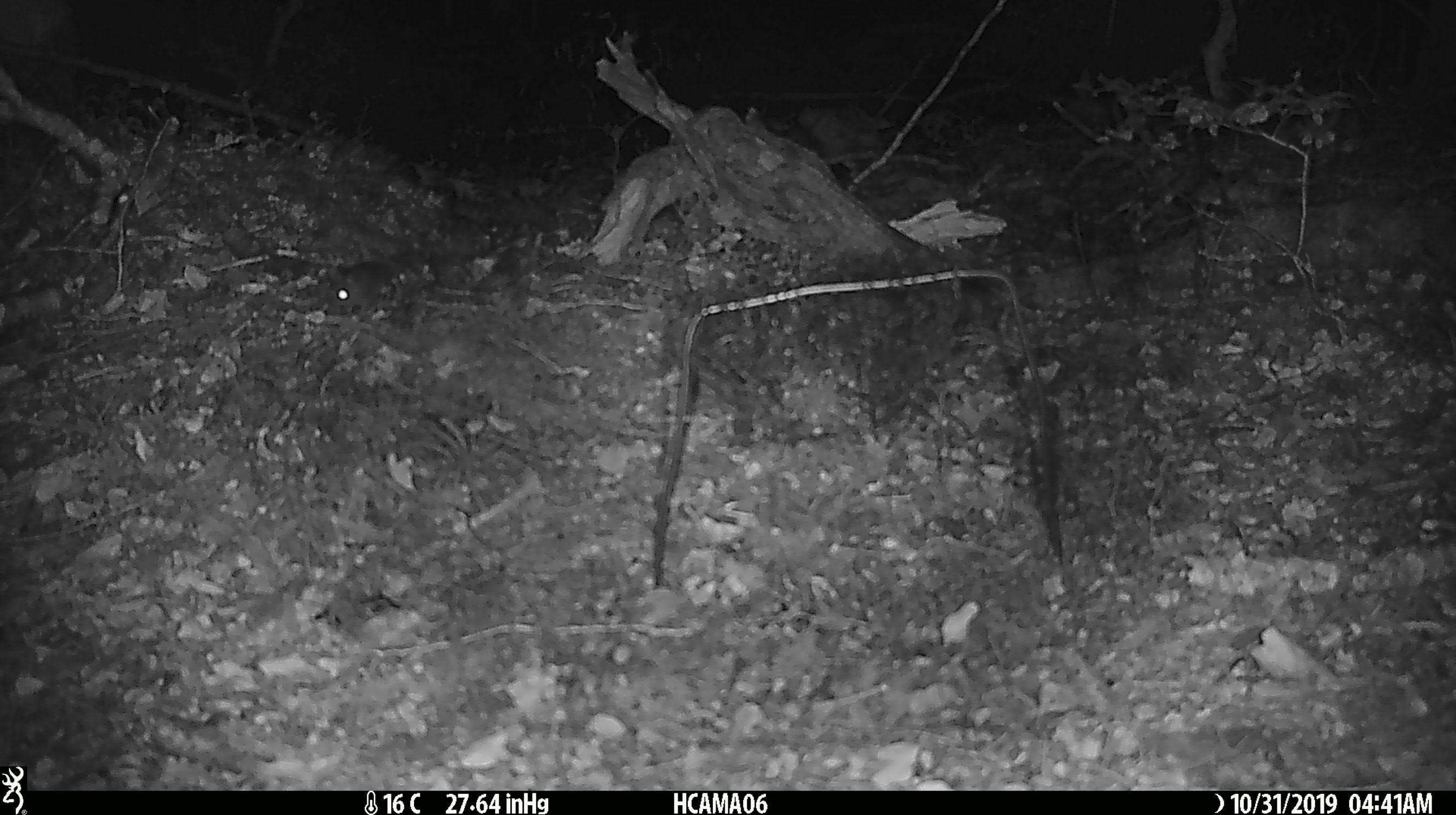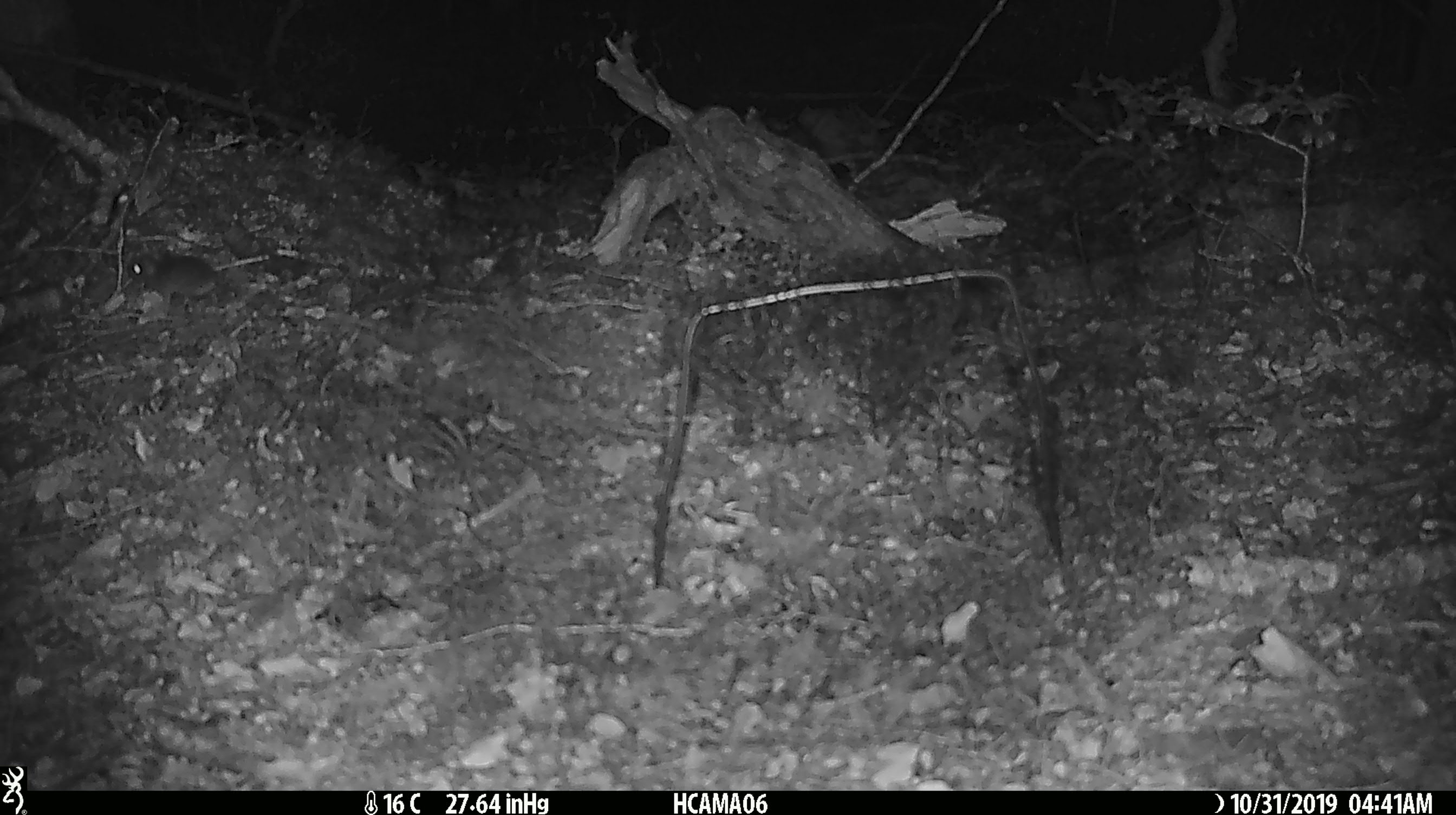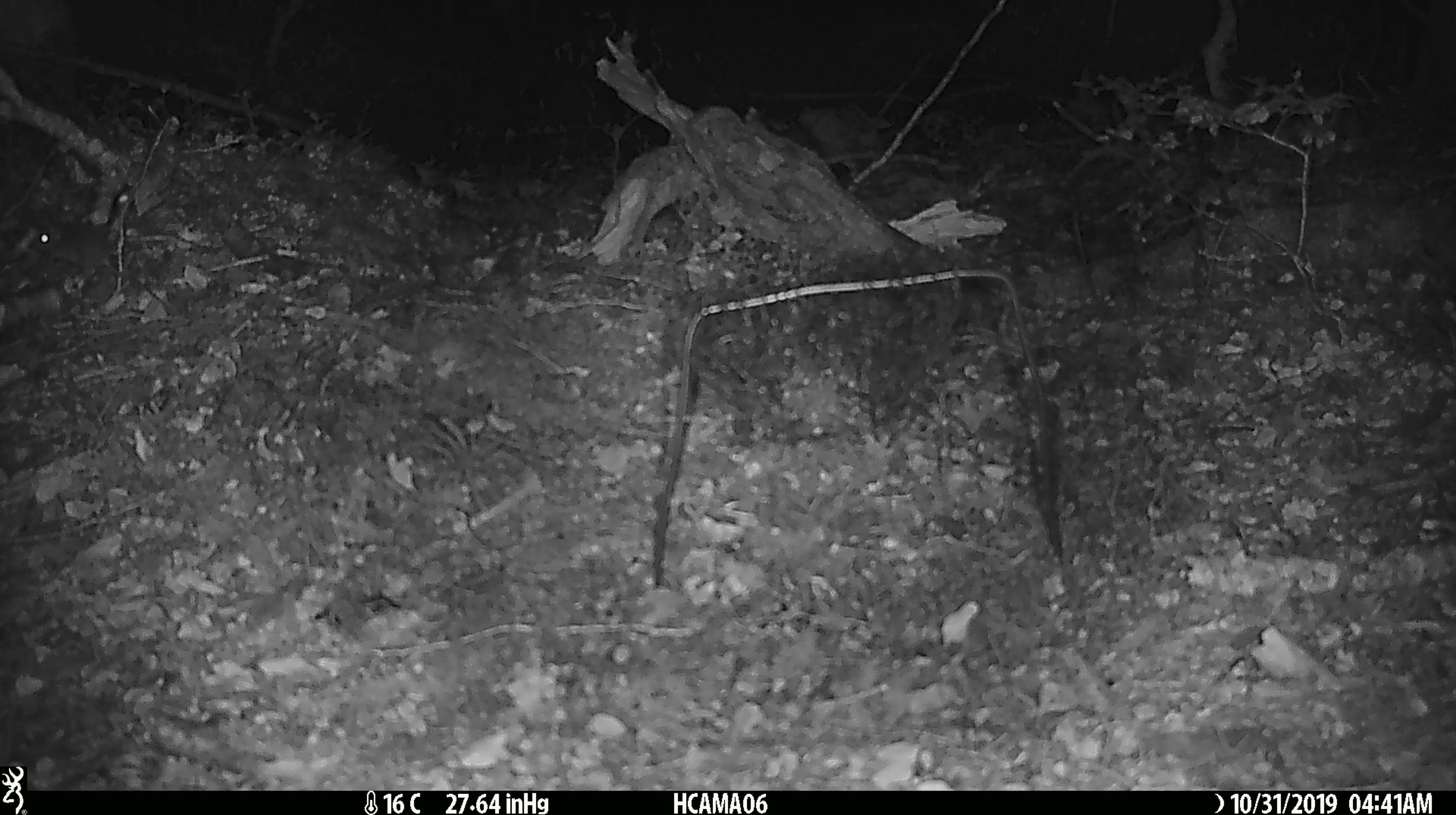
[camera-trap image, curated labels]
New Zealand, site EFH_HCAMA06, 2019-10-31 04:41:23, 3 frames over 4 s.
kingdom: Animalia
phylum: Chordata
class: Mammalia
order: Rodentia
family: Muridae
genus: Mus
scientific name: Mus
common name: mouse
Mouse (Mus).